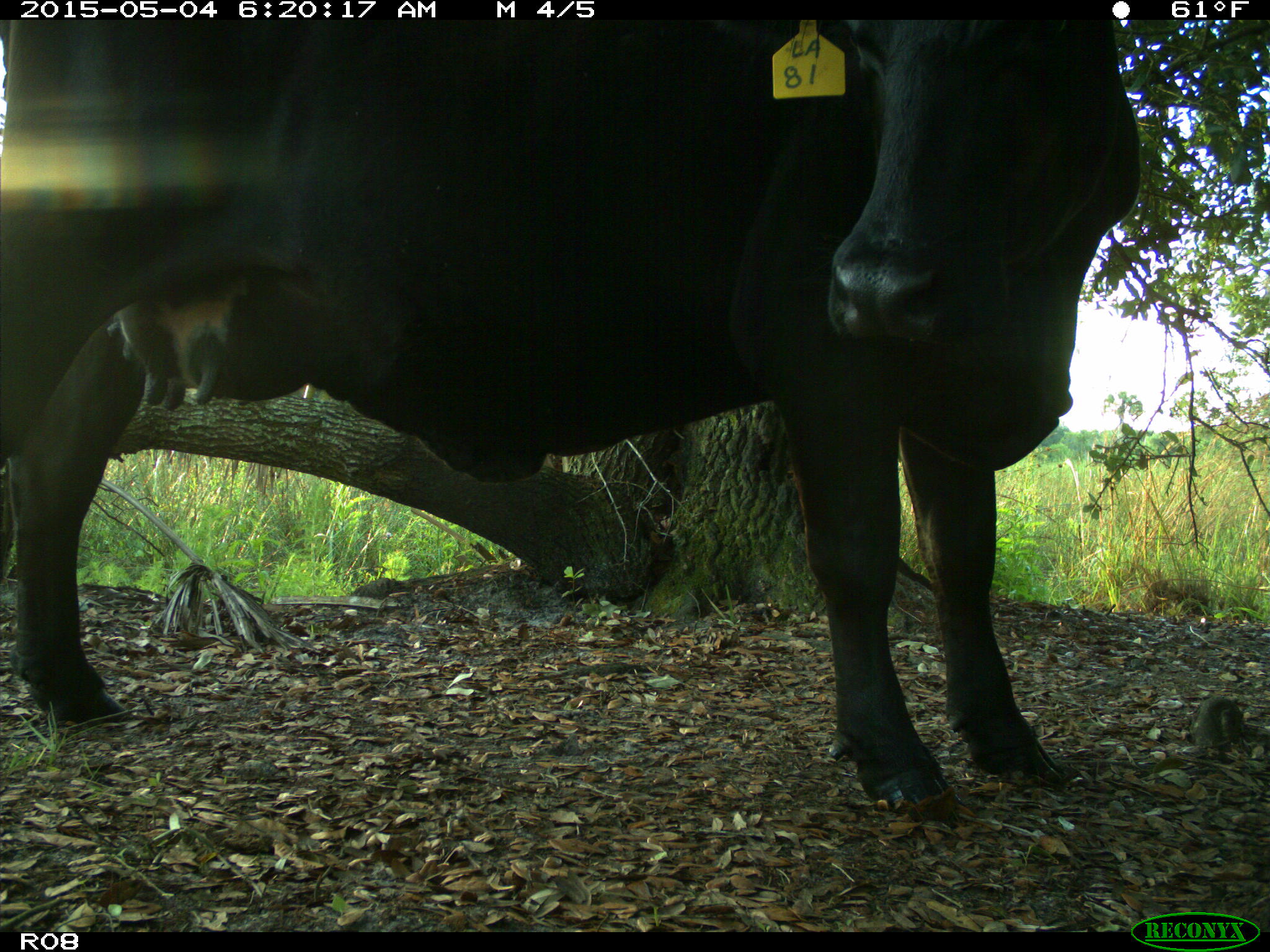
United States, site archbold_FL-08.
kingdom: Animalia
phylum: Chordata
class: Mammalia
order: Artiodactyla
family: Bovidae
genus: Bos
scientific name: Bos taurus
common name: domestic cow